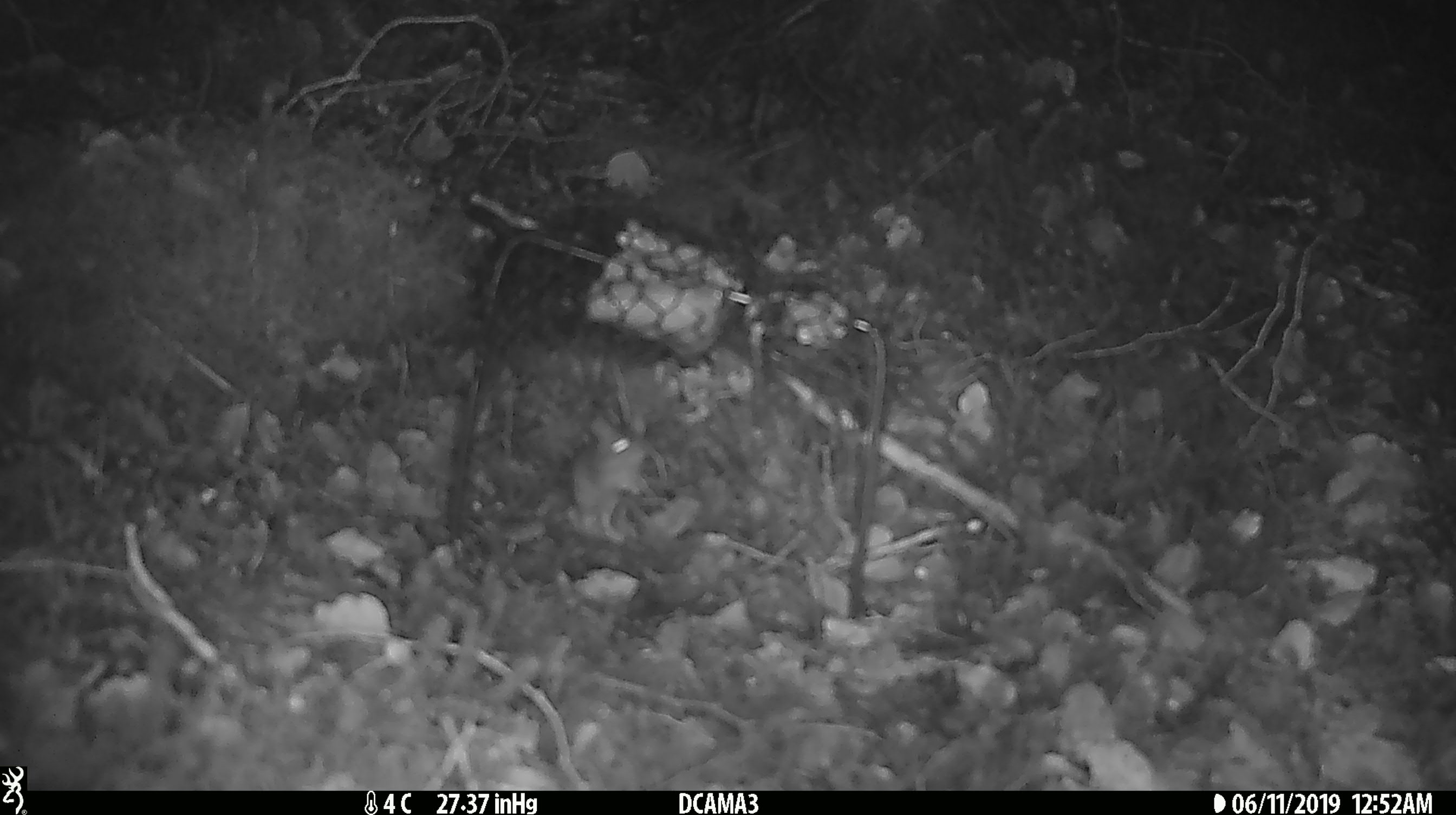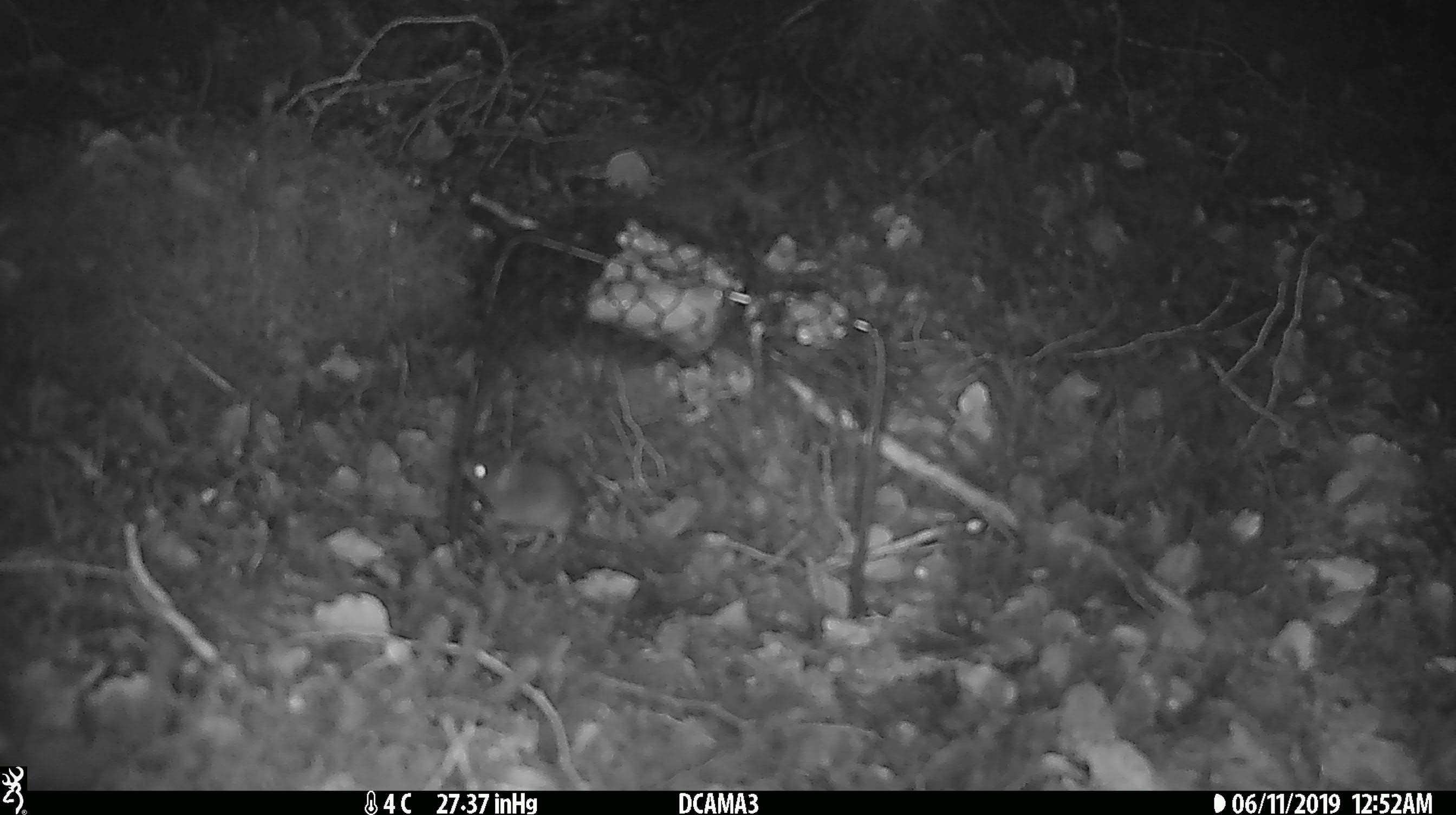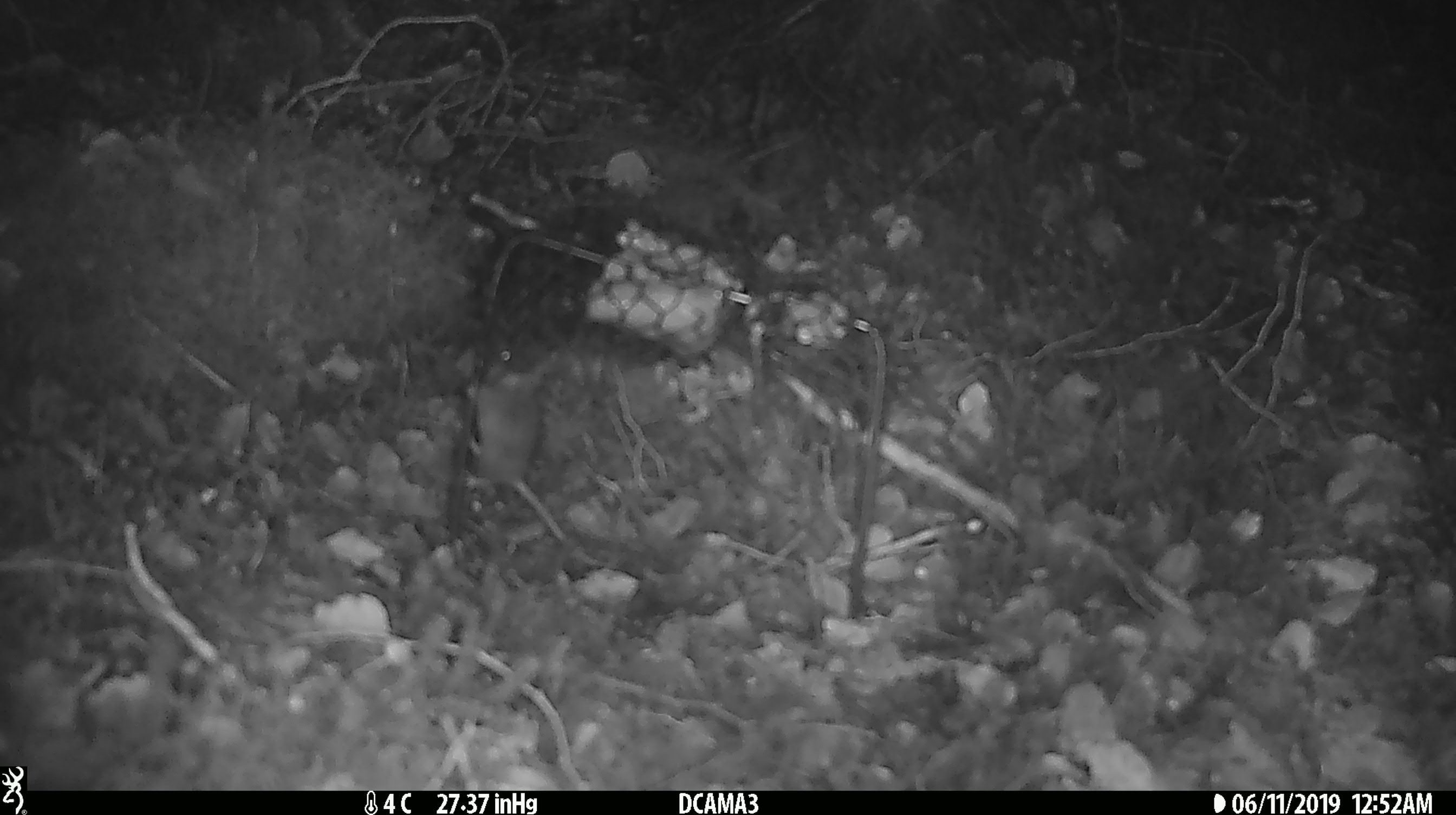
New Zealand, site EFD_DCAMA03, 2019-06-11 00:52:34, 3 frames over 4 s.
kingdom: Animalia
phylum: Chordata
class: Mammalia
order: Rodentia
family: Muridae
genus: Mus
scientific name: Mus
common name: mouse